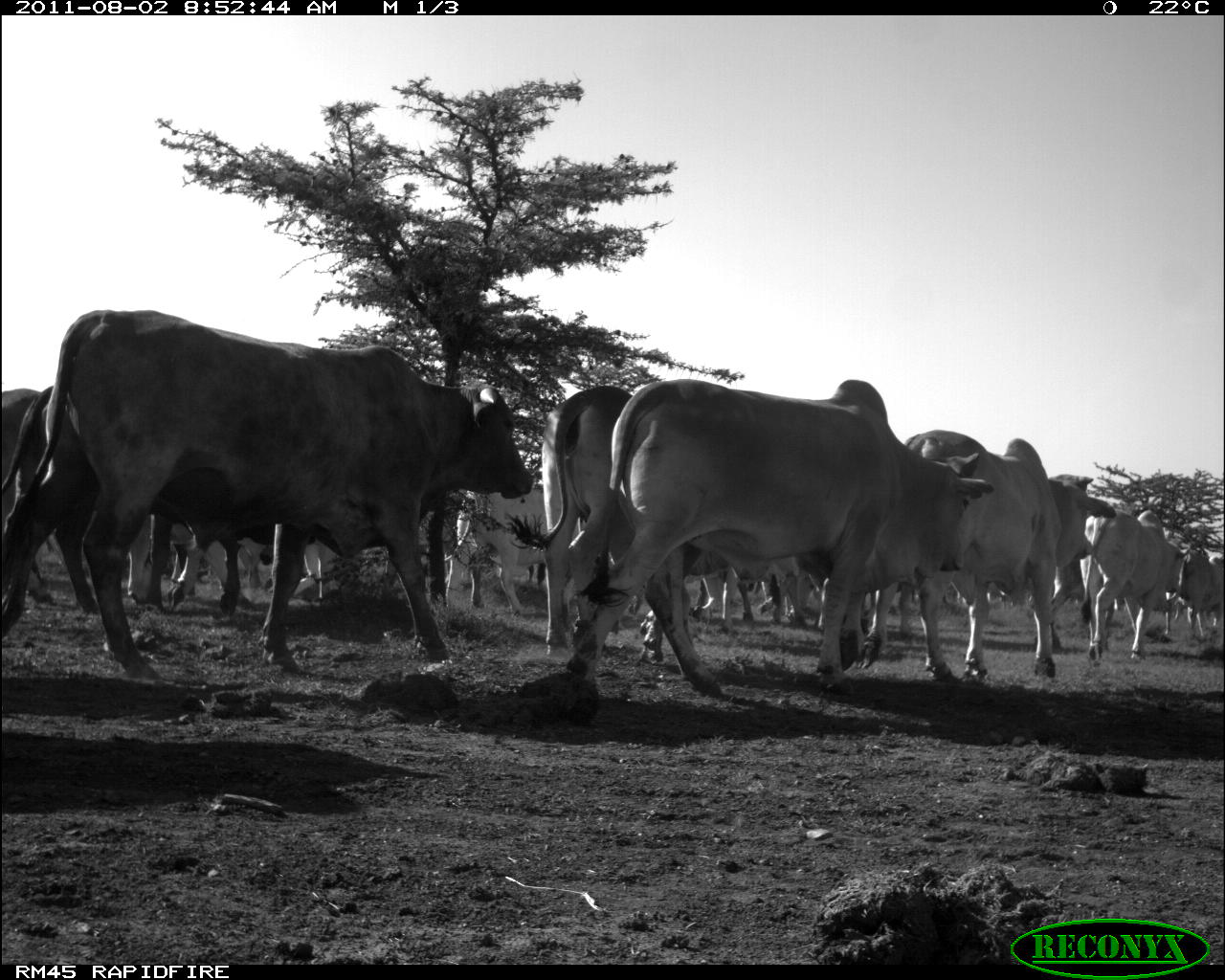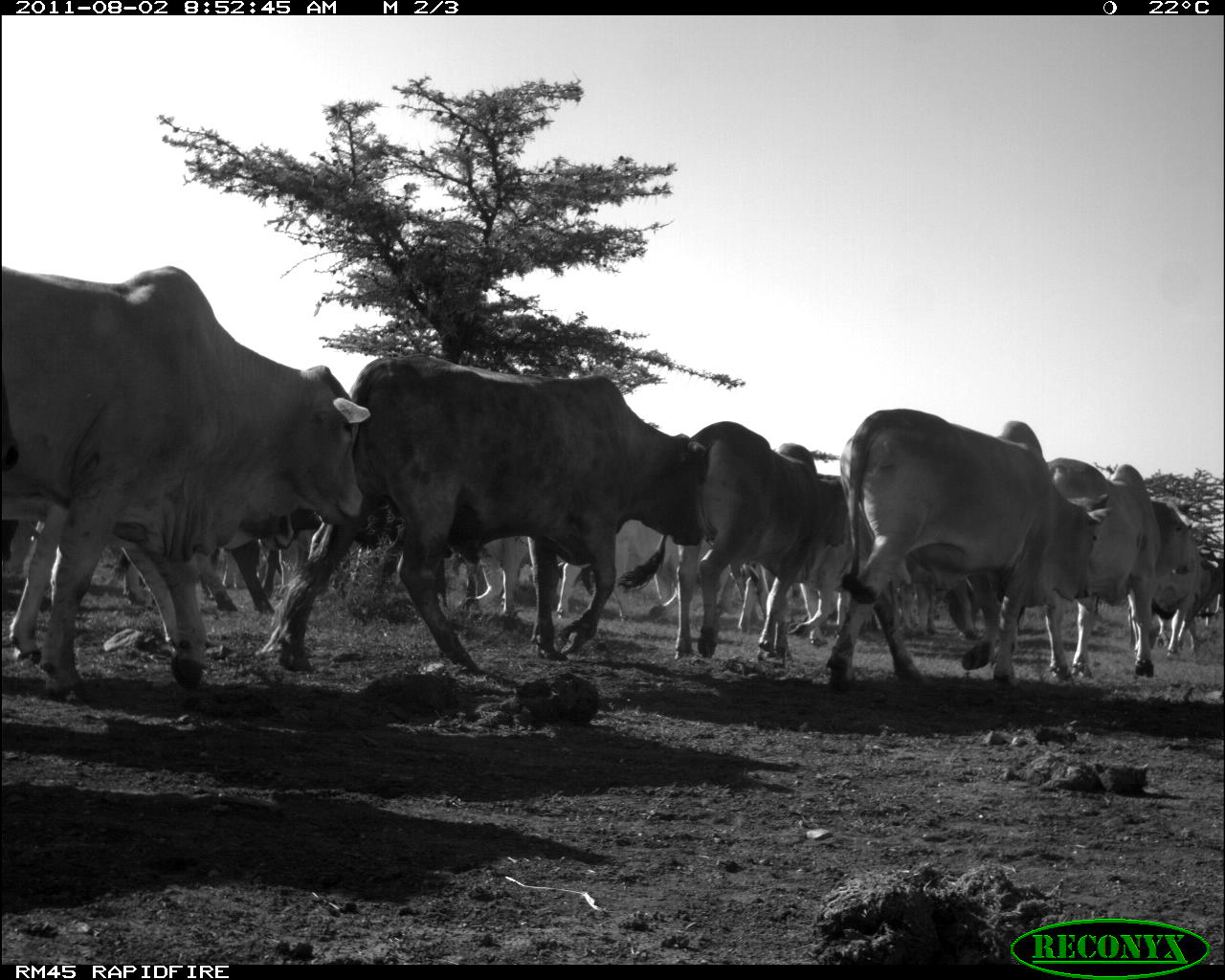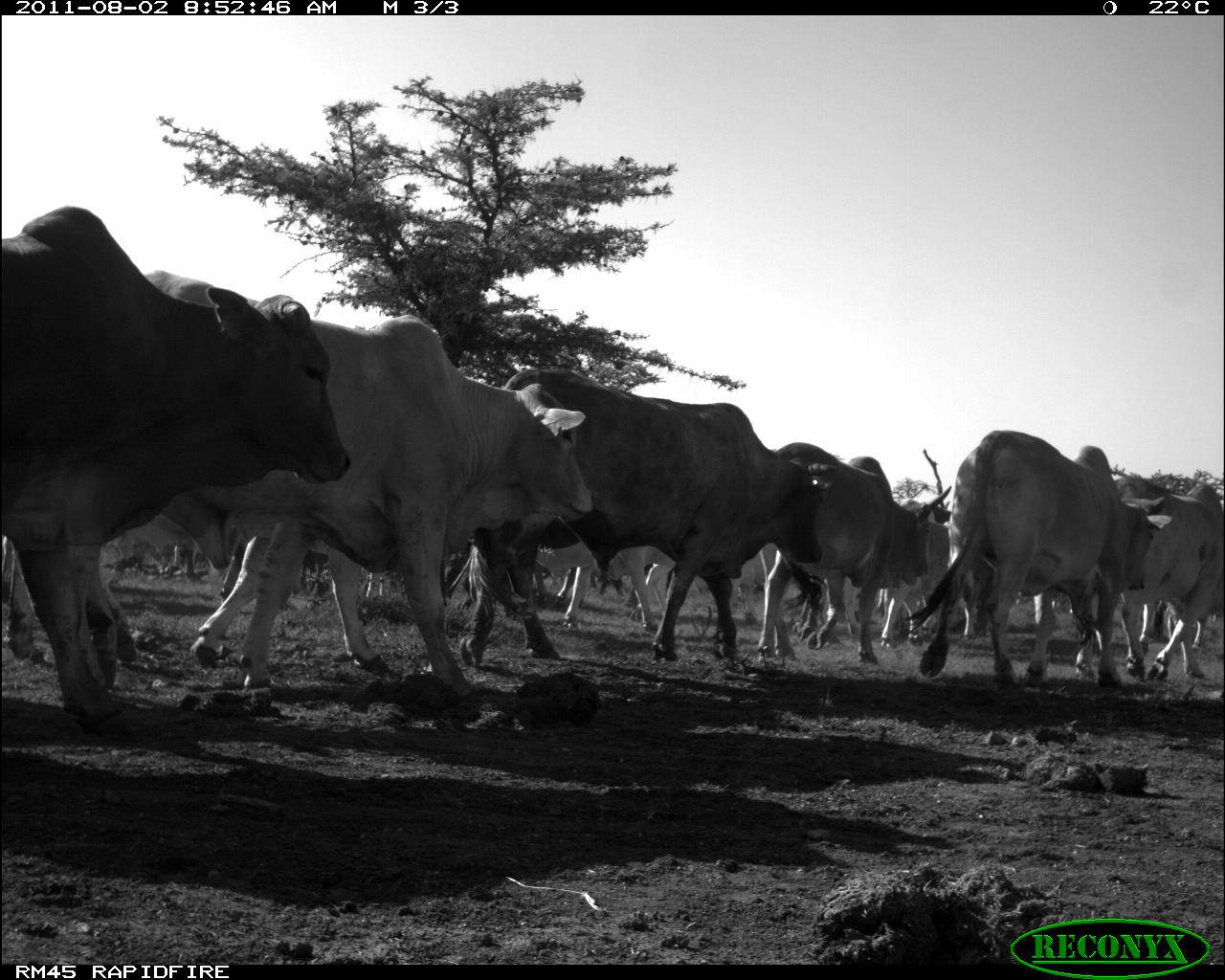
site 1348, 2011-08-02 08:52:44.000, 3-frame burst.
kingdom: Animalia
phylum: Chordata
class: Mammalia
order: Artiodactyla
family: Bovidae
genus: Bos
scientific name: Bos taurus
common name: domestic cattle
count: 13